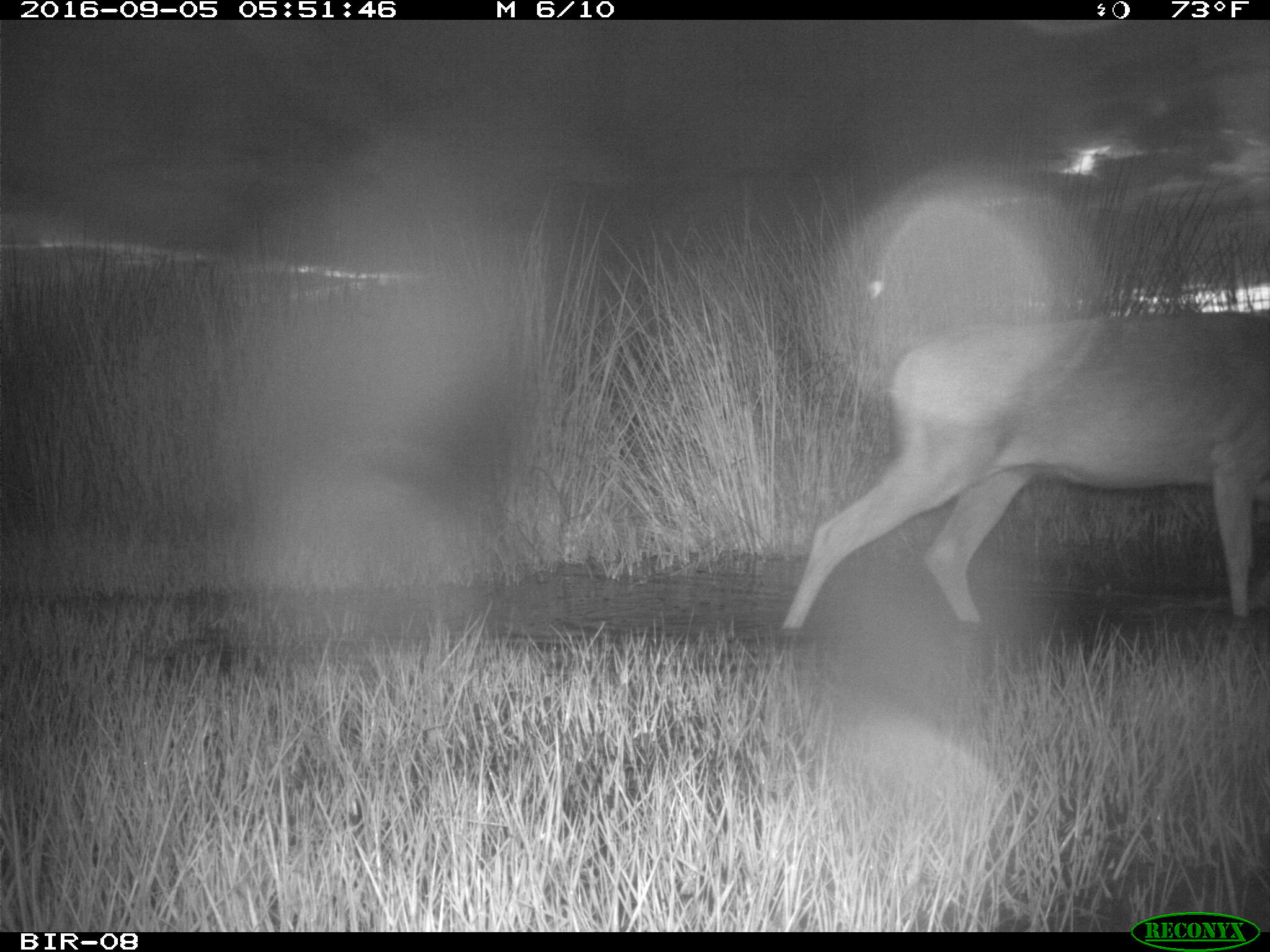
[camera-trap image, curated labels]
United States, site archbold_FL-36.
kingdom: Animalia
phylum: Chordata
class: Mammalia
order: Artiodactyla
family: Cervidae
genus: Odocoileus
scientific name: Odocoileus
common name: deer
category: unidentified deer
Unidentified deer (deer) (Odocoileus).